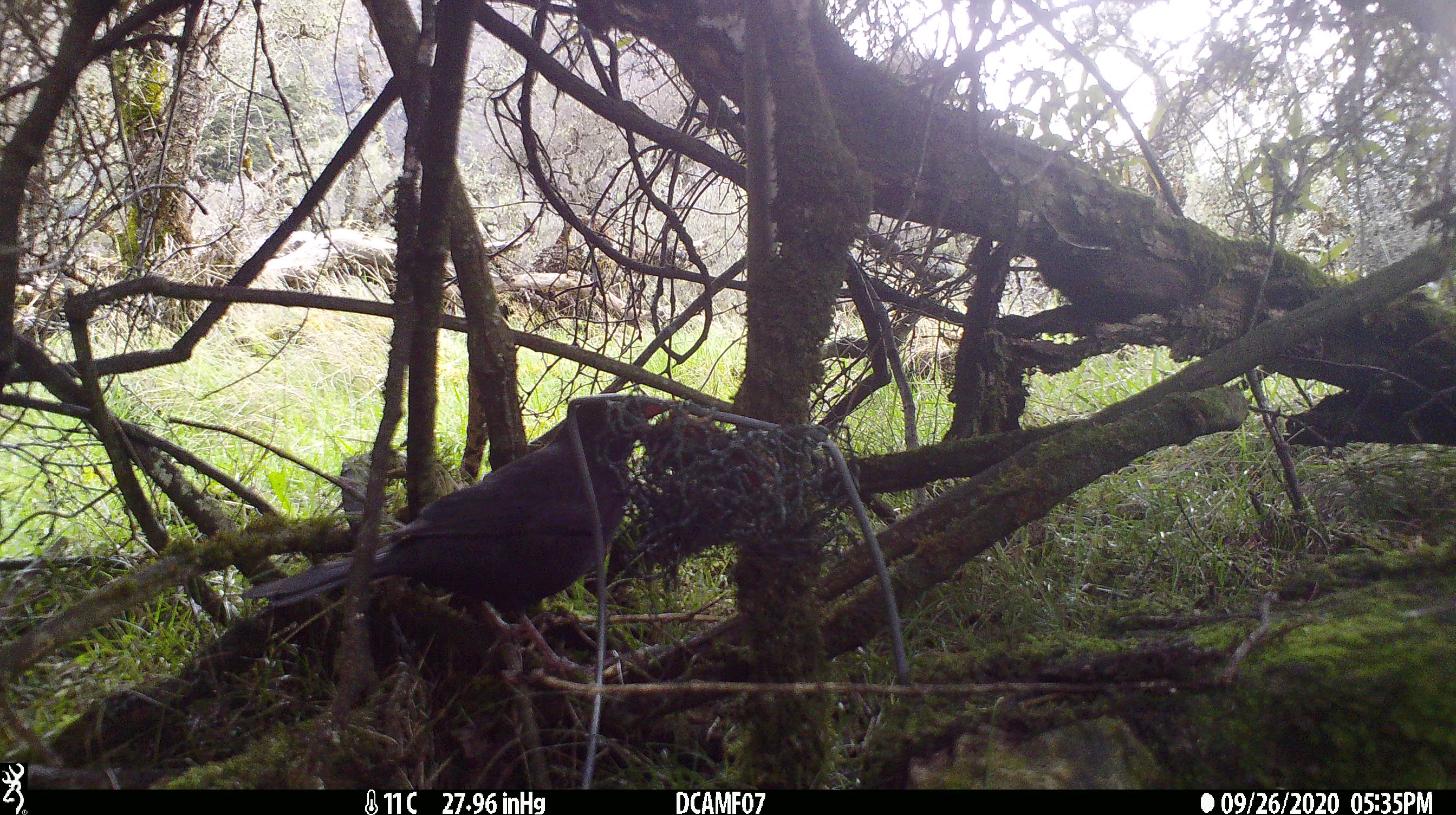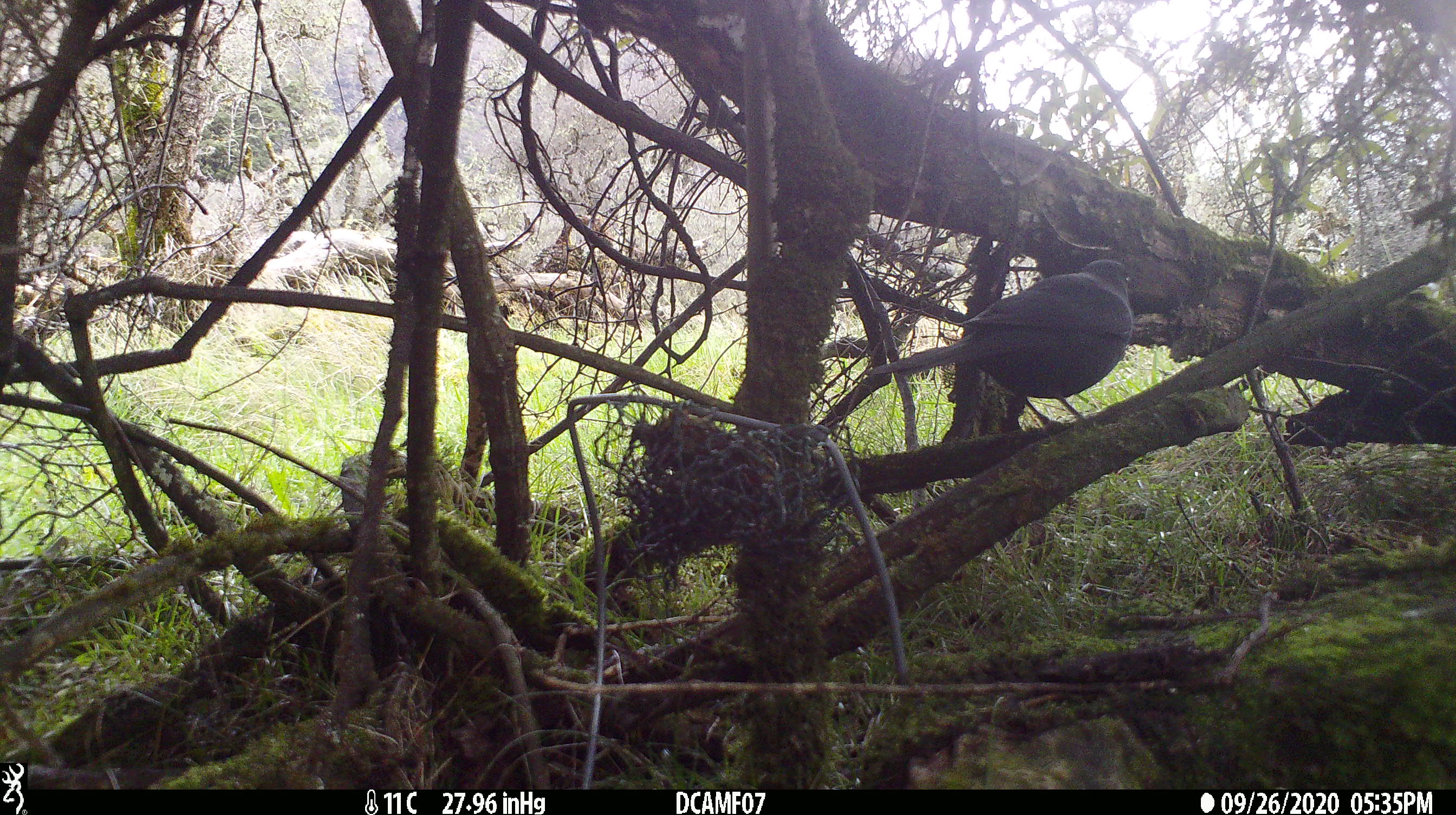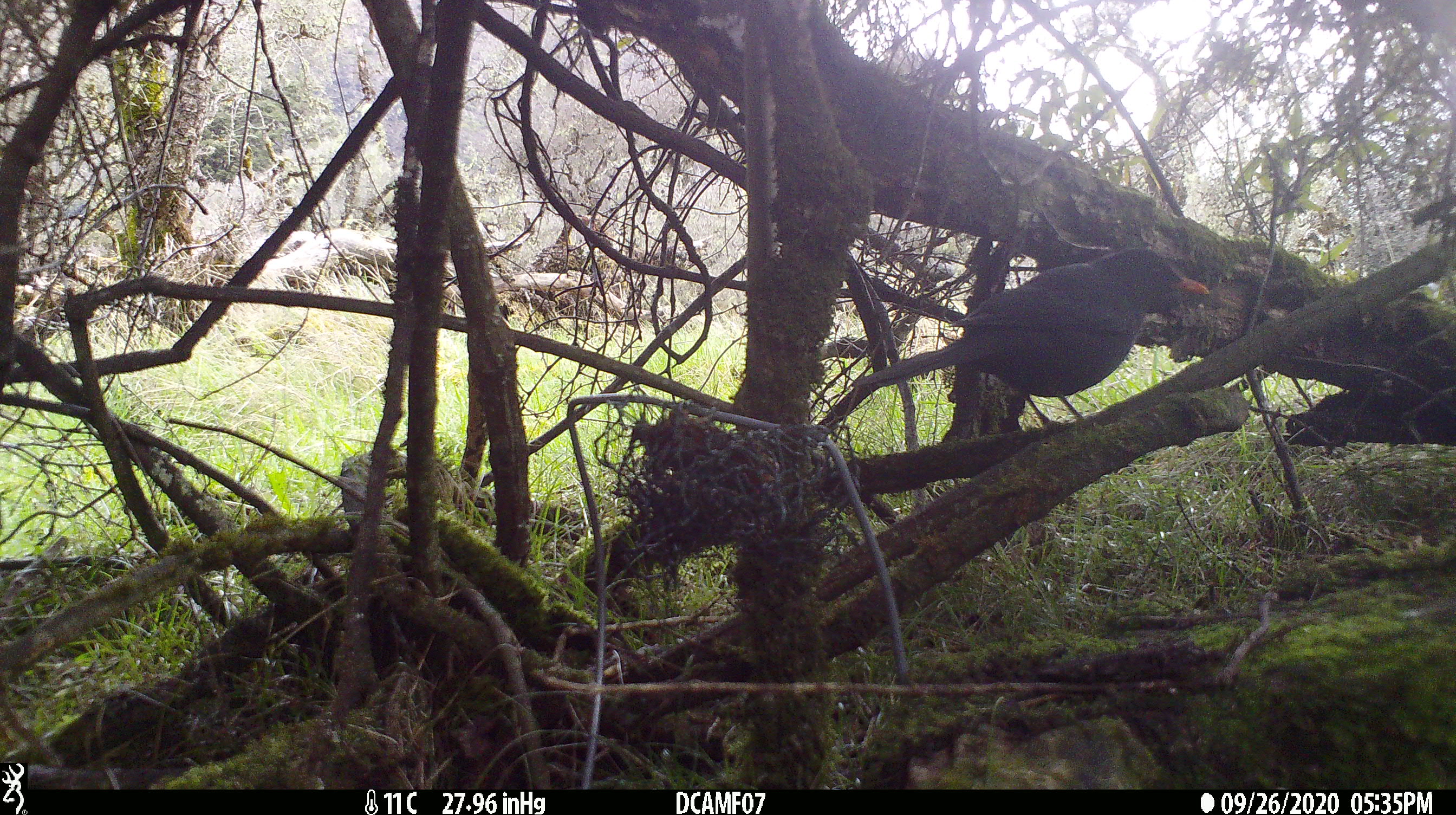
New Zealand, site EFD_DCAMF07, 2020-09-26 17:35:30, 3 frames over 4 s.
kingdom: Animalia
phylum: Chordata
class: Aves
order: Passeriformes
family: Turdidae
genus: Turdus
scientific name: Turdus merula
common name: eurasian blackbird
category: blackbird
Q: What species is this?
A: Blackbird (eurasian blackbird) (Turdus merula).